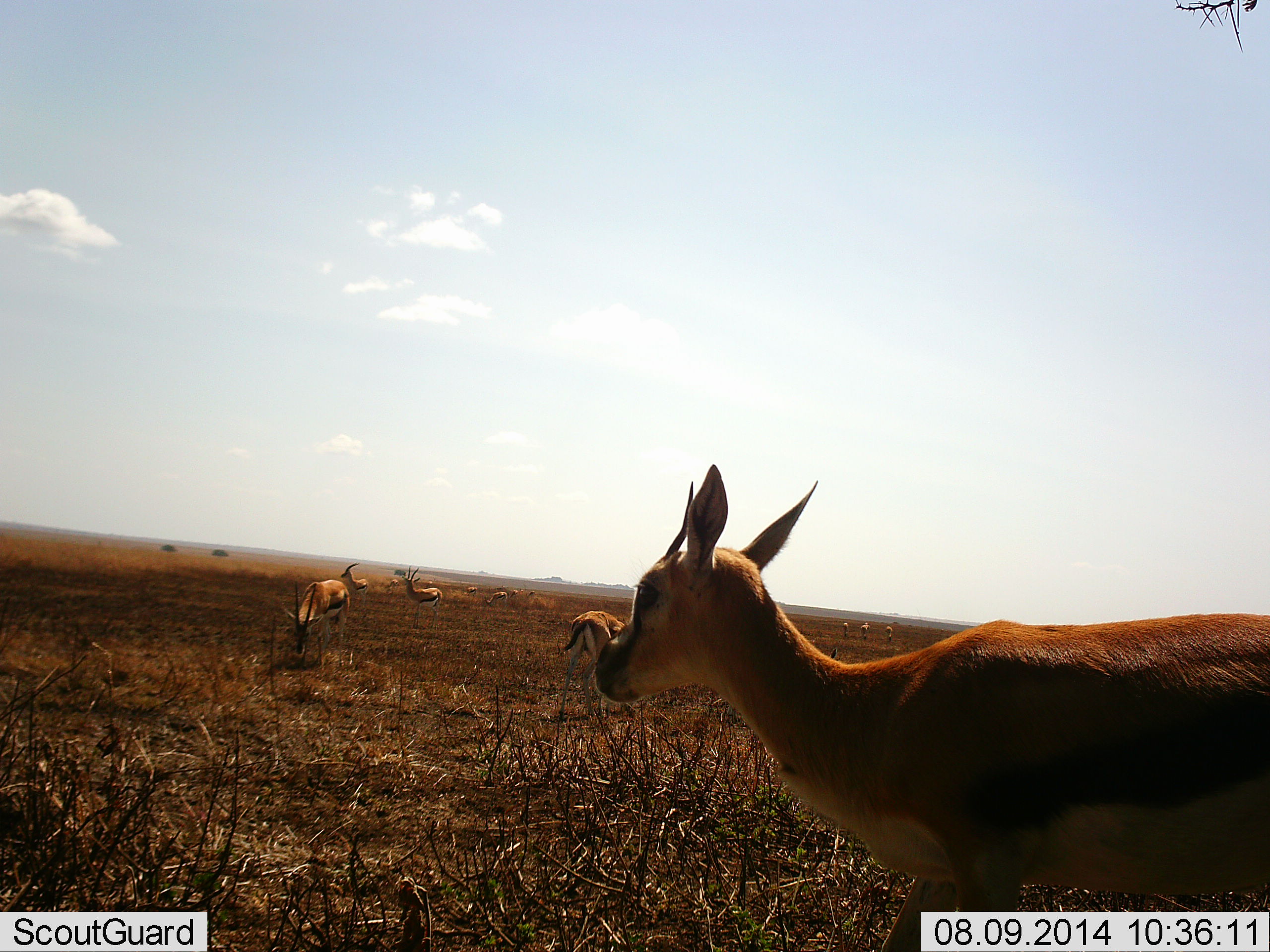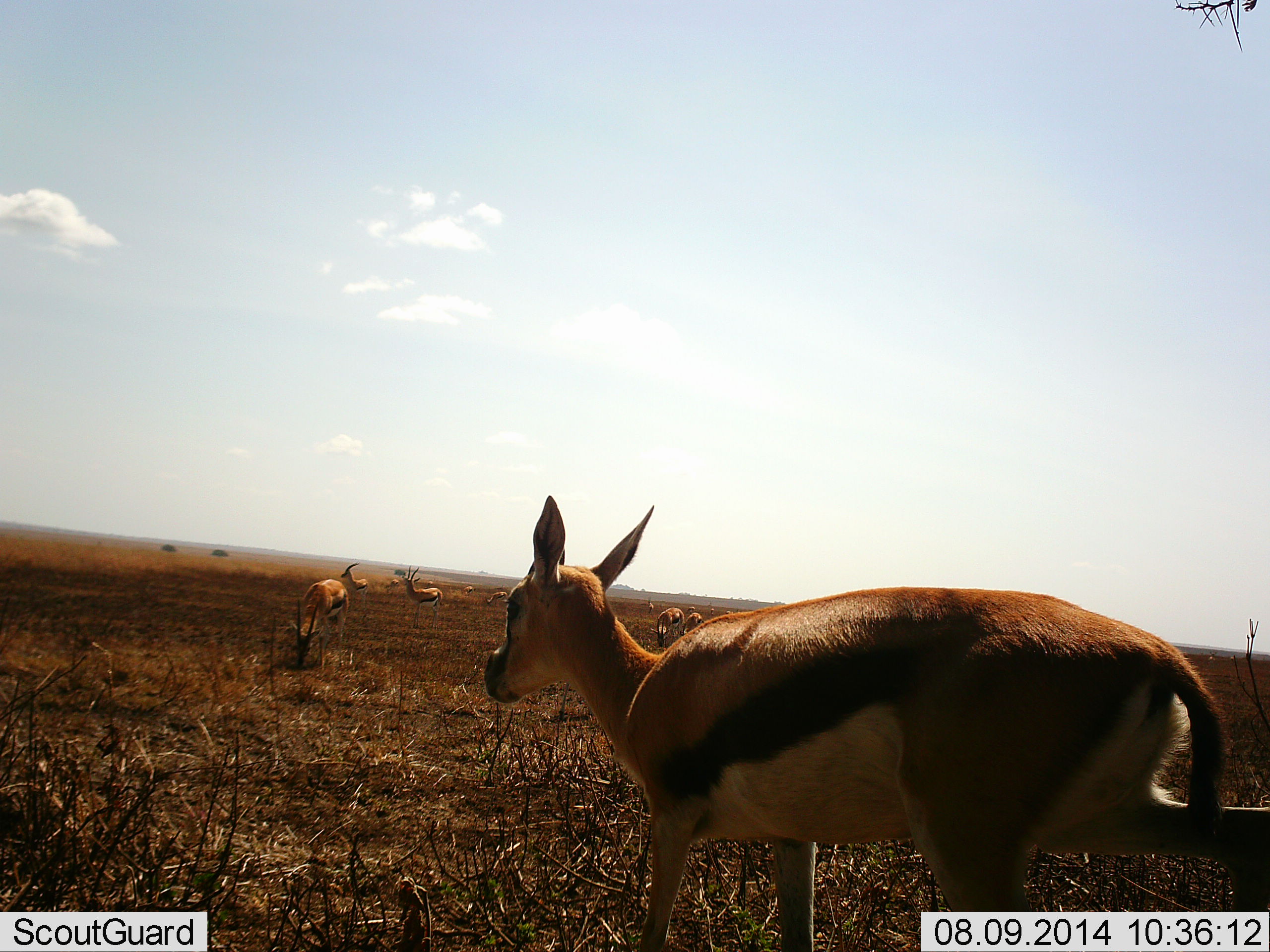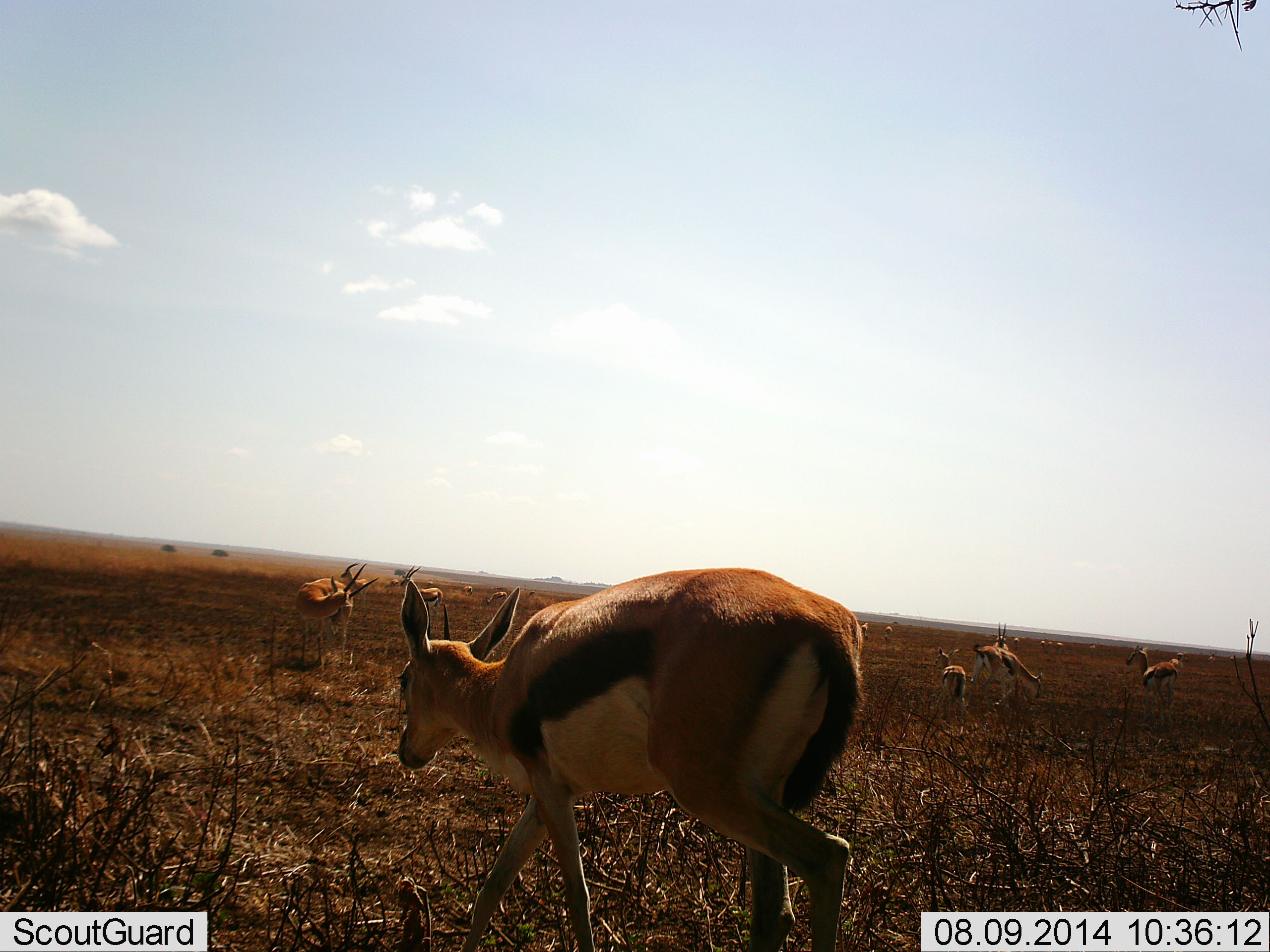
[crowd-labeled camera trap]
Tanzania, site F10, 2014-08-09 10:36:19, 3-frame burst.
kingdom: Animalia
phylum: Chordata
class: Mammalia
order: Artiodactyla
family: Bovidae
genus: Eudorcas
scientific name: Eudorcas thomsonii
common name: thomson's gazelle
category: gazellethomsons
Gazellethomsons (thomson's gazelle) (Eudorcas thomsonii), count 11-50. Behavior (volunteer vote fractions): standing 60%, resting 30%, moving 80%, interacting 10%. Young present (vote fraction): 0%. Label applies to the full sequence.